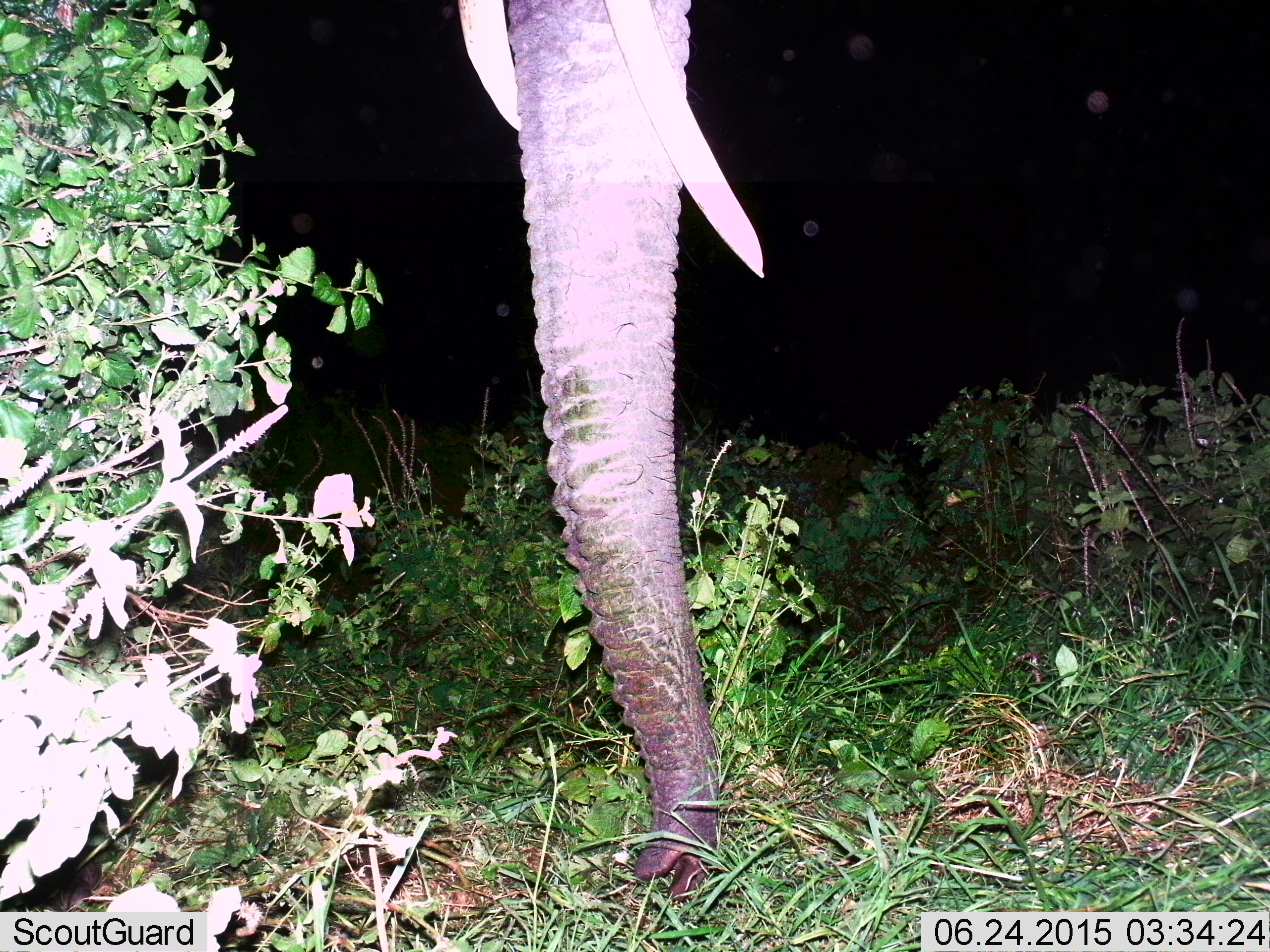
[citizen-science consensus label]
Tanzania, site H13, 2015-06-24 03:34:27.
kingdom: Animalia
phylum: Chordata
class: Mammalia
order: Proboscidea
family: Elephantidae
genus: Loxodonta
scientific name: Loxodonta africana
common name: african bush elephant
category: elephant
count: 1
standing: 60%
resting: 0%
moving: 0%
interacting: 0%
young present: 0%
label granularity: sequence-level